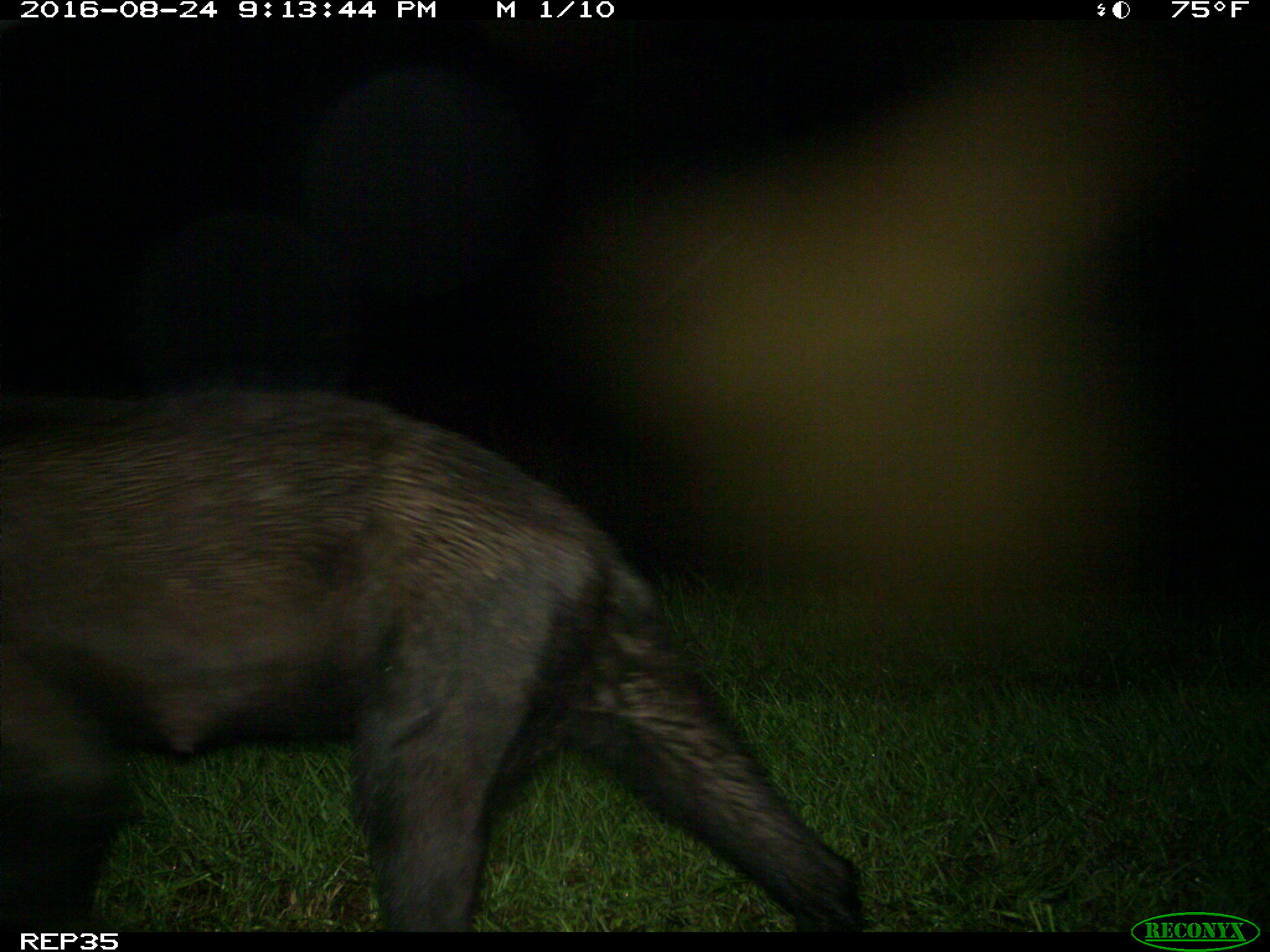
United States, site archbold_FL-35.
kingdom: Animalia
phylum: Chordata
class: Mammalia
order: Carnivora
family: Ursidae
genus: Ursus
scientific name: Ursus americanus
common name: american black bear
Ursus americanus (american black bear).